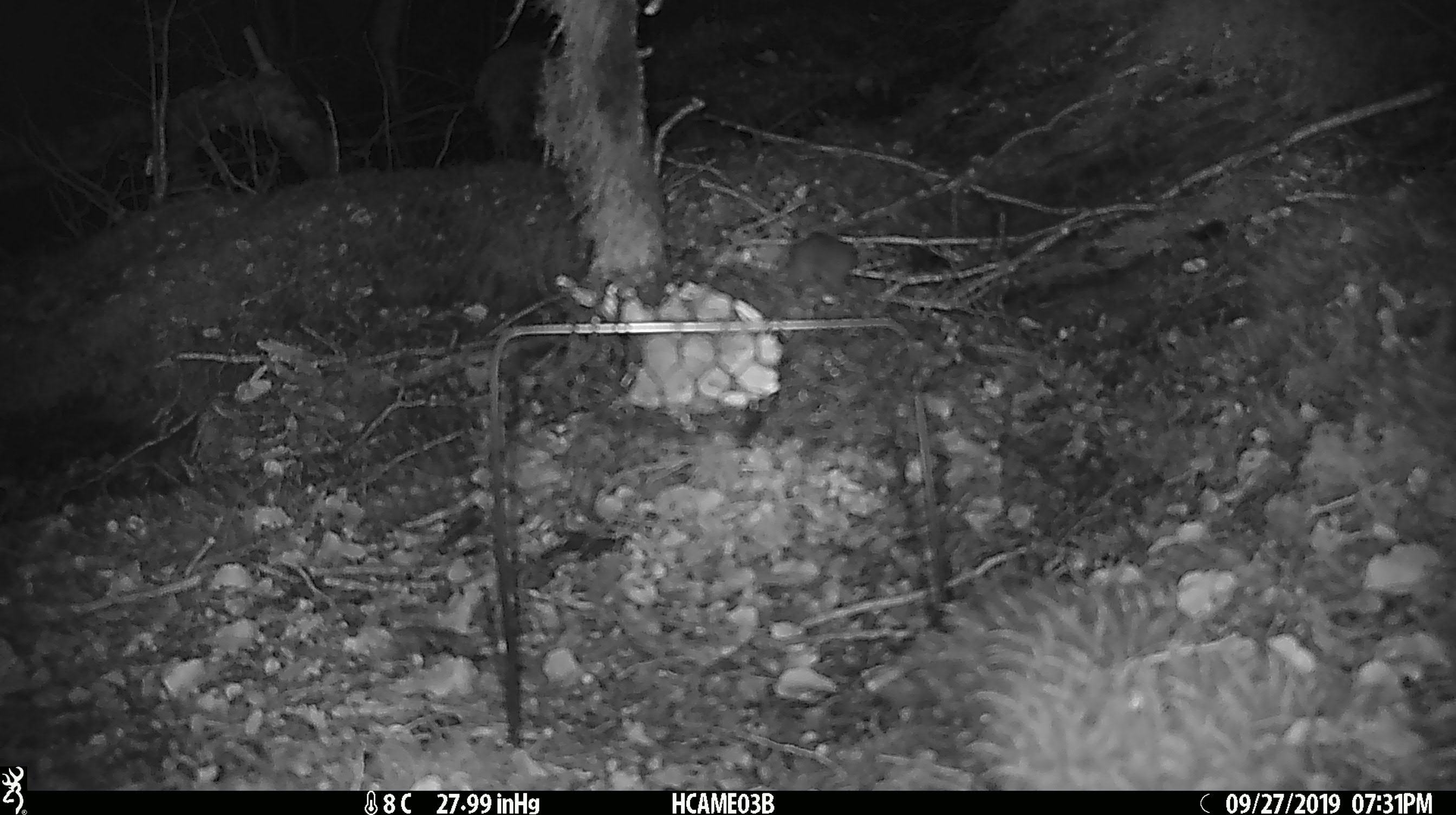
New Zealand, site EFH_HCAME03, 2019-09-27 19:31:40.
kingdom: Animalia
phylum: Chordata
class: Mammalia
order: Rodentia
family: Muridae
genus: Mus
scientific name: Mus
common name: mouse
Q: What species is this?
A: Mouse (Mus).